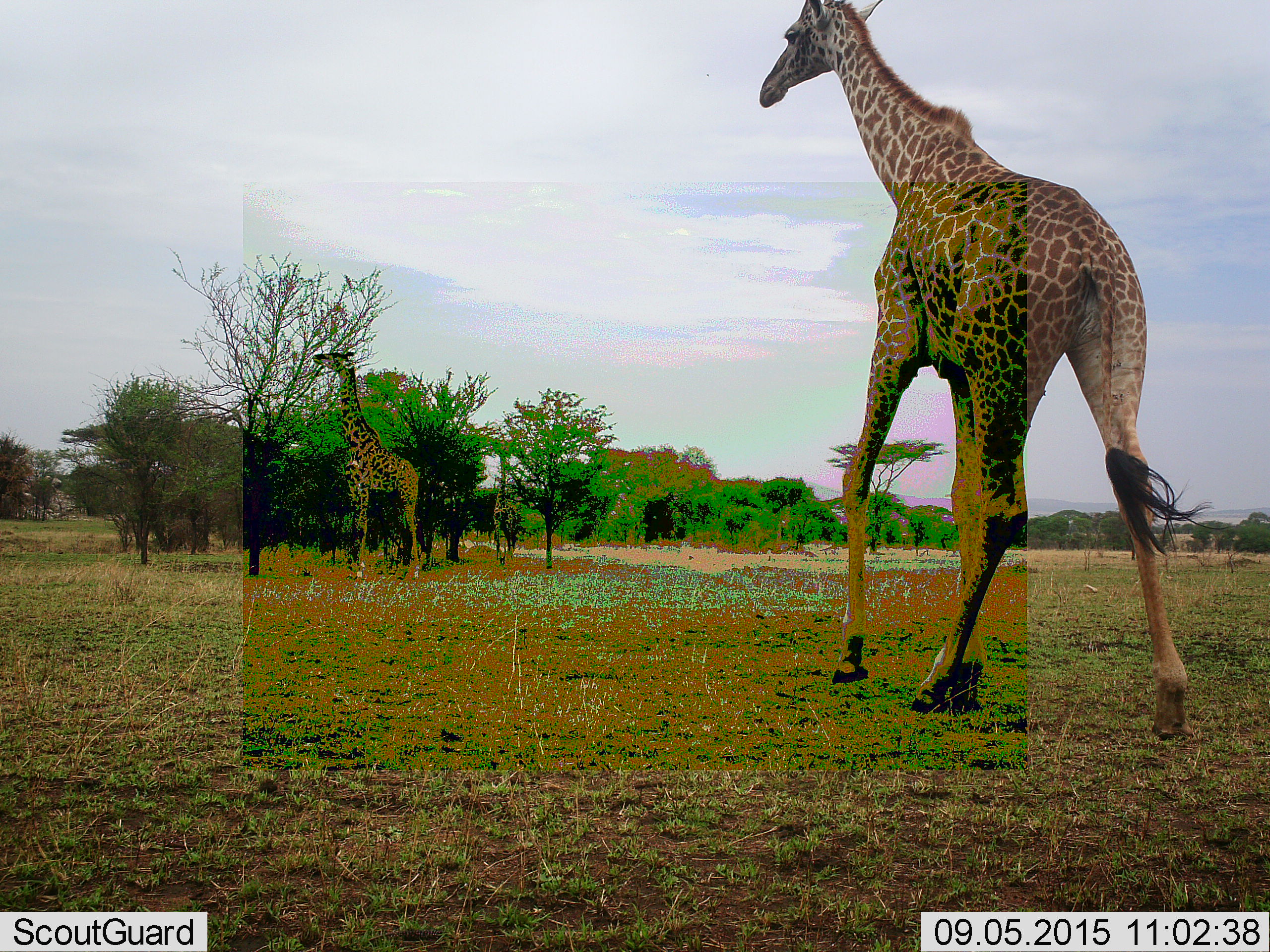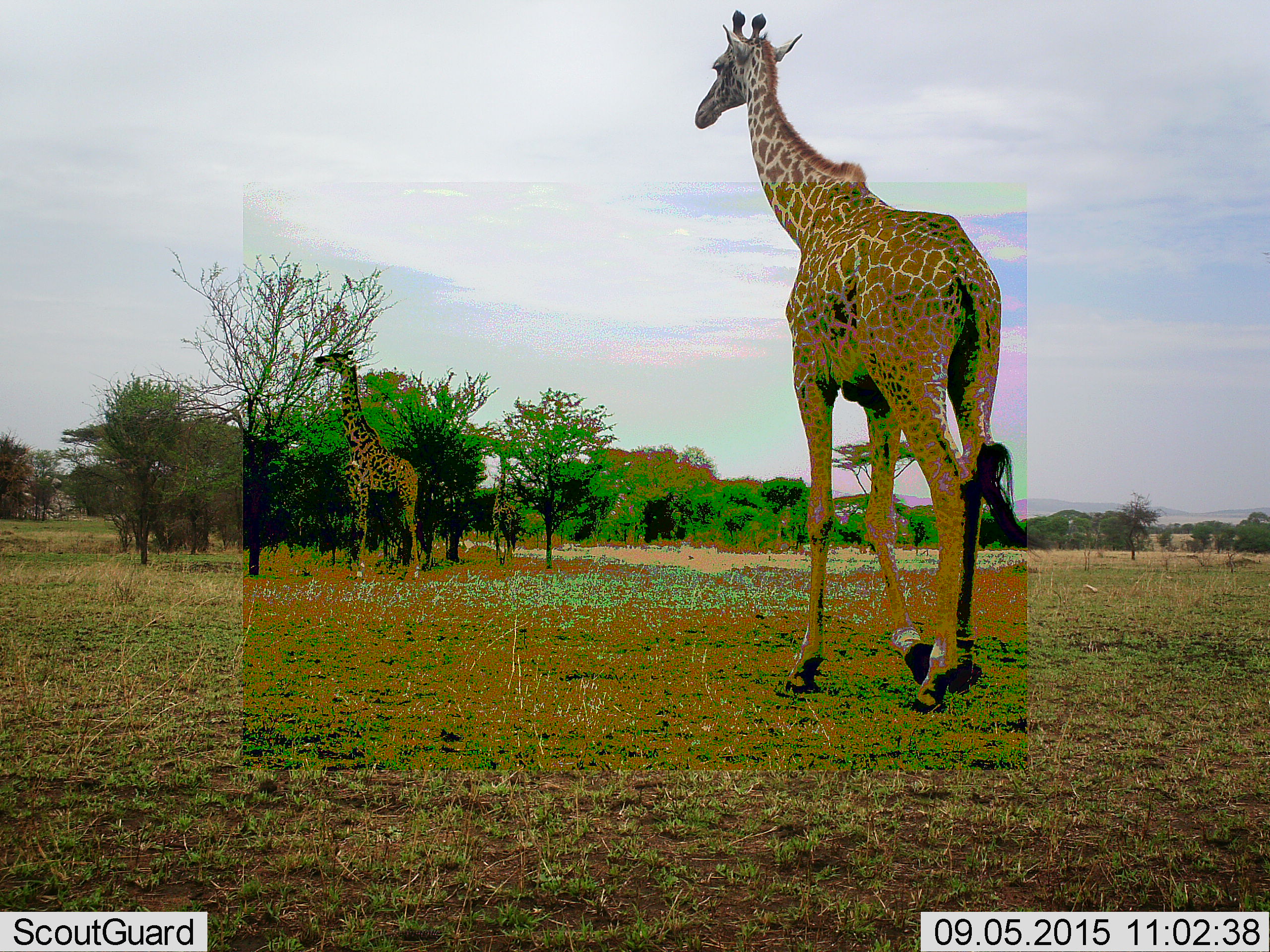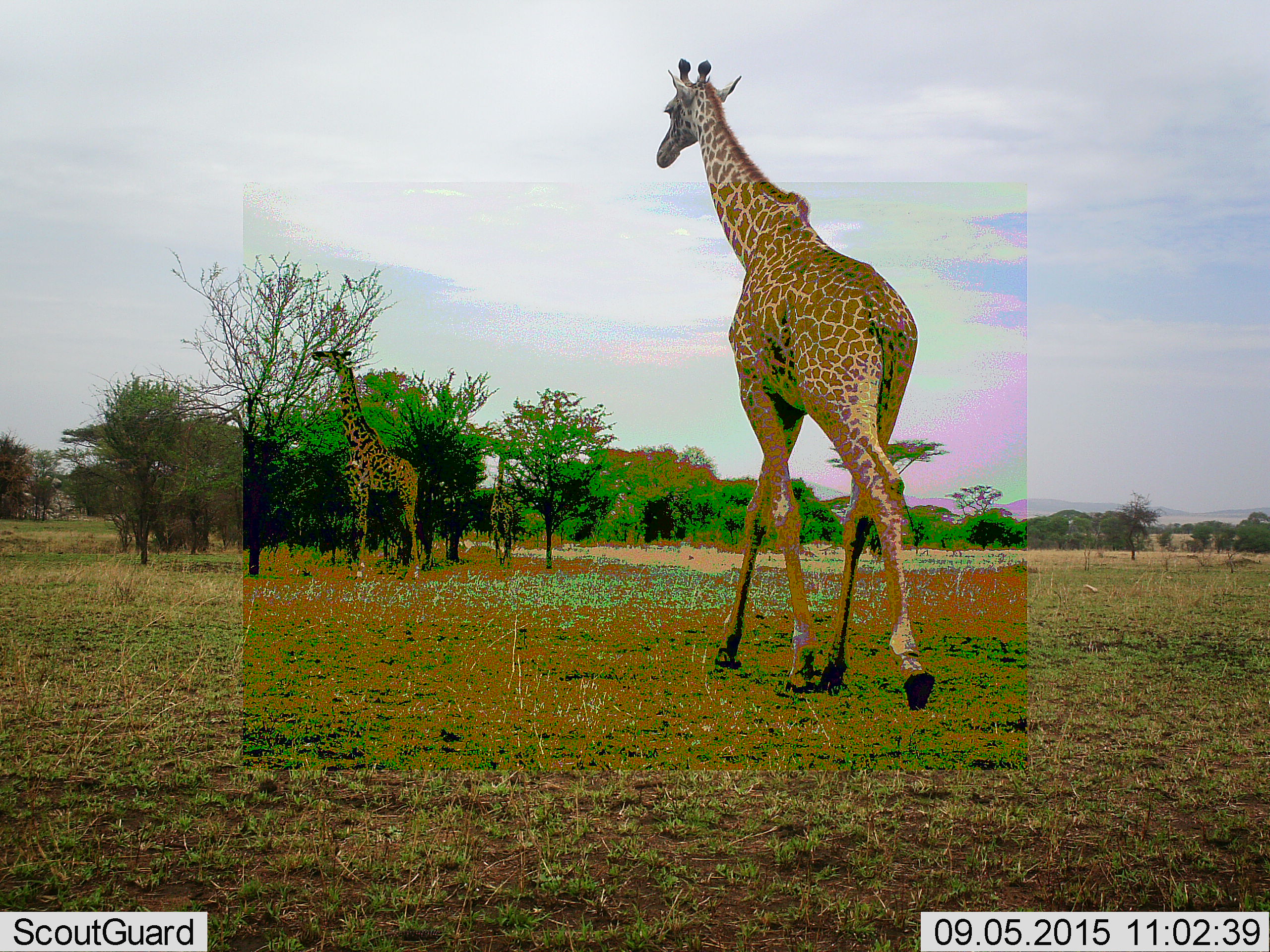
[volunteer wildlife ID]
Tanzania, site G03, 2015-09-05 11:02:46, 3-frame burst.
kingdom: Animalia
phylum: Chordata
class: Mammalia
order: Artiodactyla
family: Giraffidae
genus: Giraffa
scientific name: Giraffa camelopardalis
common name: giraffe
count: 3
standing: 32%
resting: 0%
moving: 95%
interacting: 0%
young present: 5%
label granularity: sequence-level